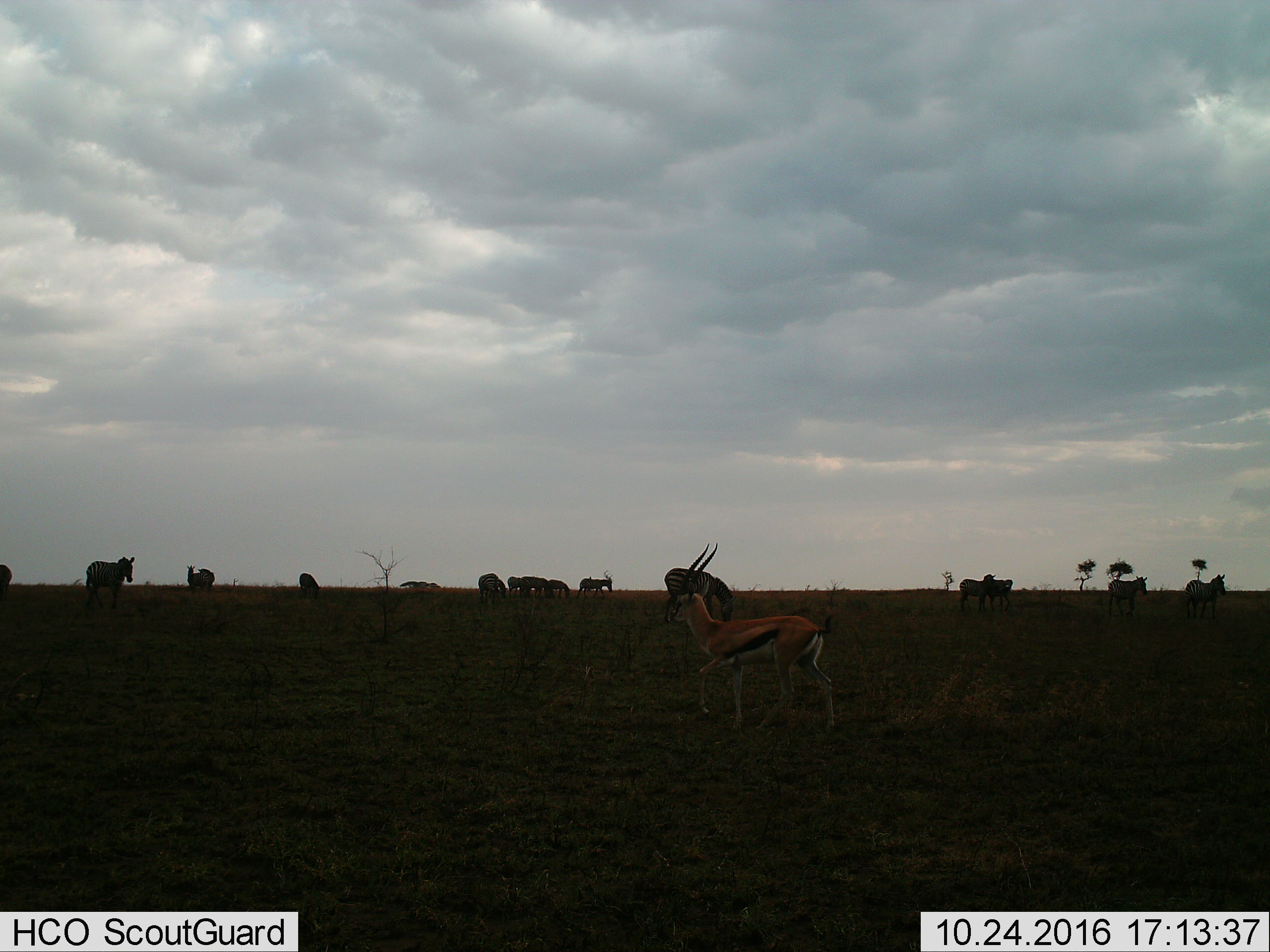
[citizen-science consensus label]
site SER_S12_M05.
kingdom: Animalia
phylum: Chordata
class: Mammalia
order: Artiodactyla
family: Bovidae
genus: Eudorcas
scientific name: Eudorcas thomsonii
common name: thomson's gazelle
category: gazellethomsons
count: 1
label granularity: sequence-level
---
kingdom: Animalia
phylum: Chordata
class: Mammalia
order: Perissodactyla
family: Equidae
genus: Equus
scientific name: Equus quagga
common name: plains zebra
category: zebraplains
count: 11-50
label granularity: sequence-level